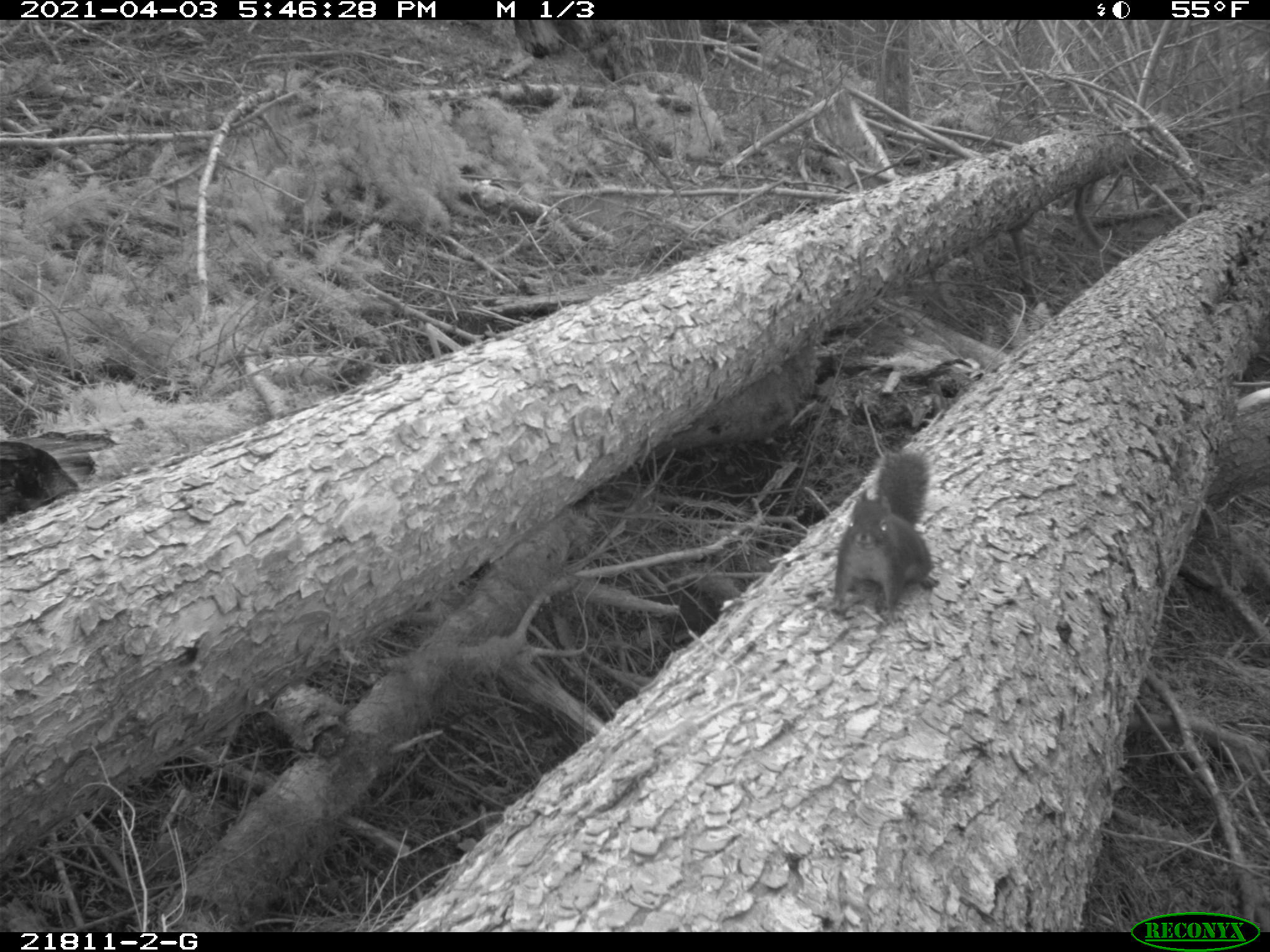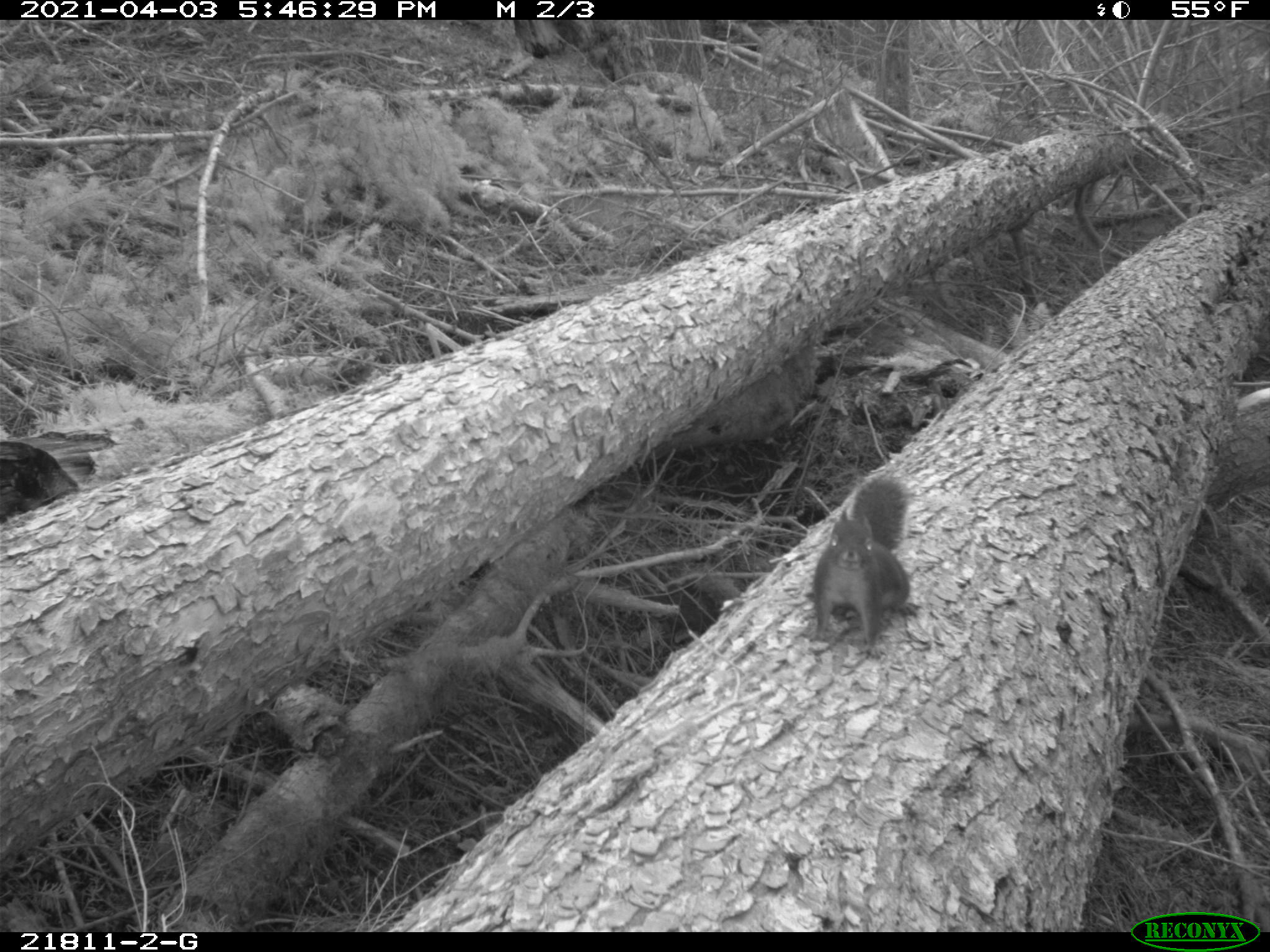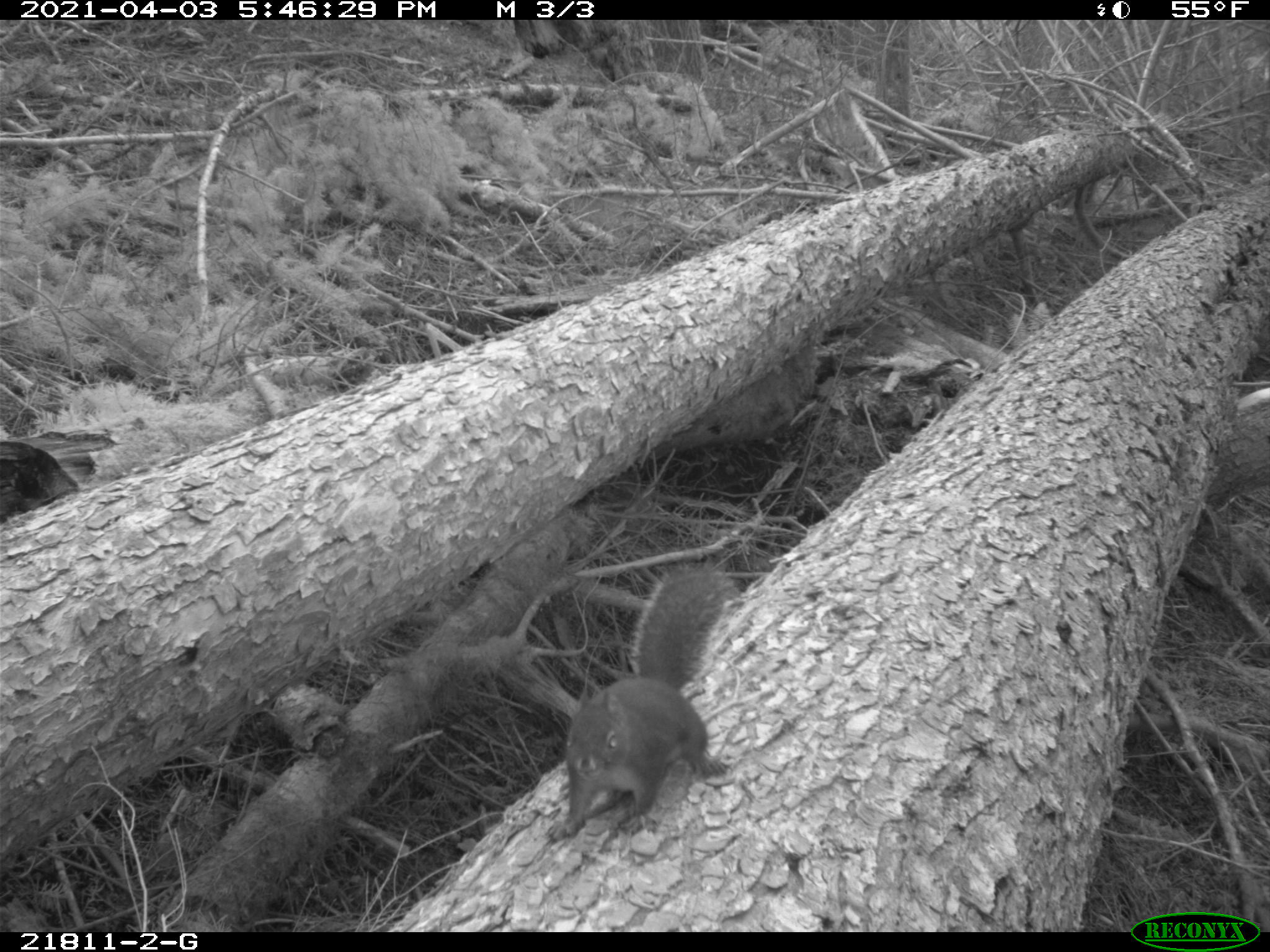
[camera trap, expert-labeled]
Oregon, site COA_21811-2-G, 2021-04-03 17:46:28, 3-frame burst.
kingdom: Animalia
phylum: Chordata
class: Mammalia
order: Rodentia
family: Sciuridae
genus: Tamiasciurus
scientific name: Tamiasciurus douglasii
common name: douglas squirrel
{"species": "douglas squirrel (Tamiasciurus douglasii)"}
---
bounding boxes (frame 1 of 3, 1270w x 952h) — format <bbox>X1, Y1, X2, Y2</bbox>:
douglas squirrel: <bbox>808, 447, 941, 630</bbox>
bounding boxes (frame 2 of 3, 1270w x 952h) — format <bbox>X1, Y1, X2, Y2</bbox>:
douglas squirrel: <bbox>793, 470, 926, 653</bbox>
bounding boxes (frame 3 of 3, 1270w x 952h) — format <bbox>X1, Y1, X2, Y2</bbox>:
douglas squirrel: <bbox>541, 562, 744, 844</bbox>